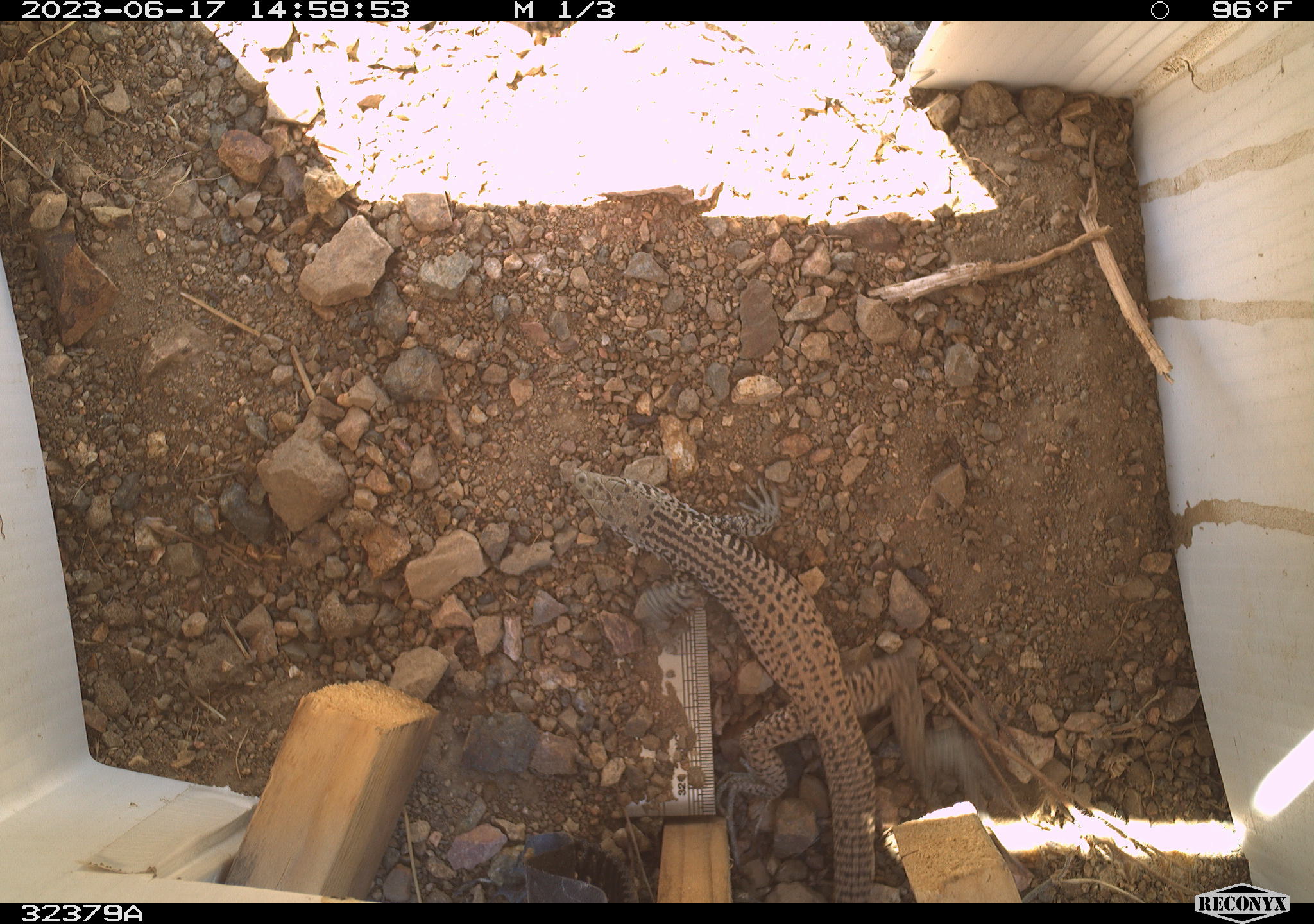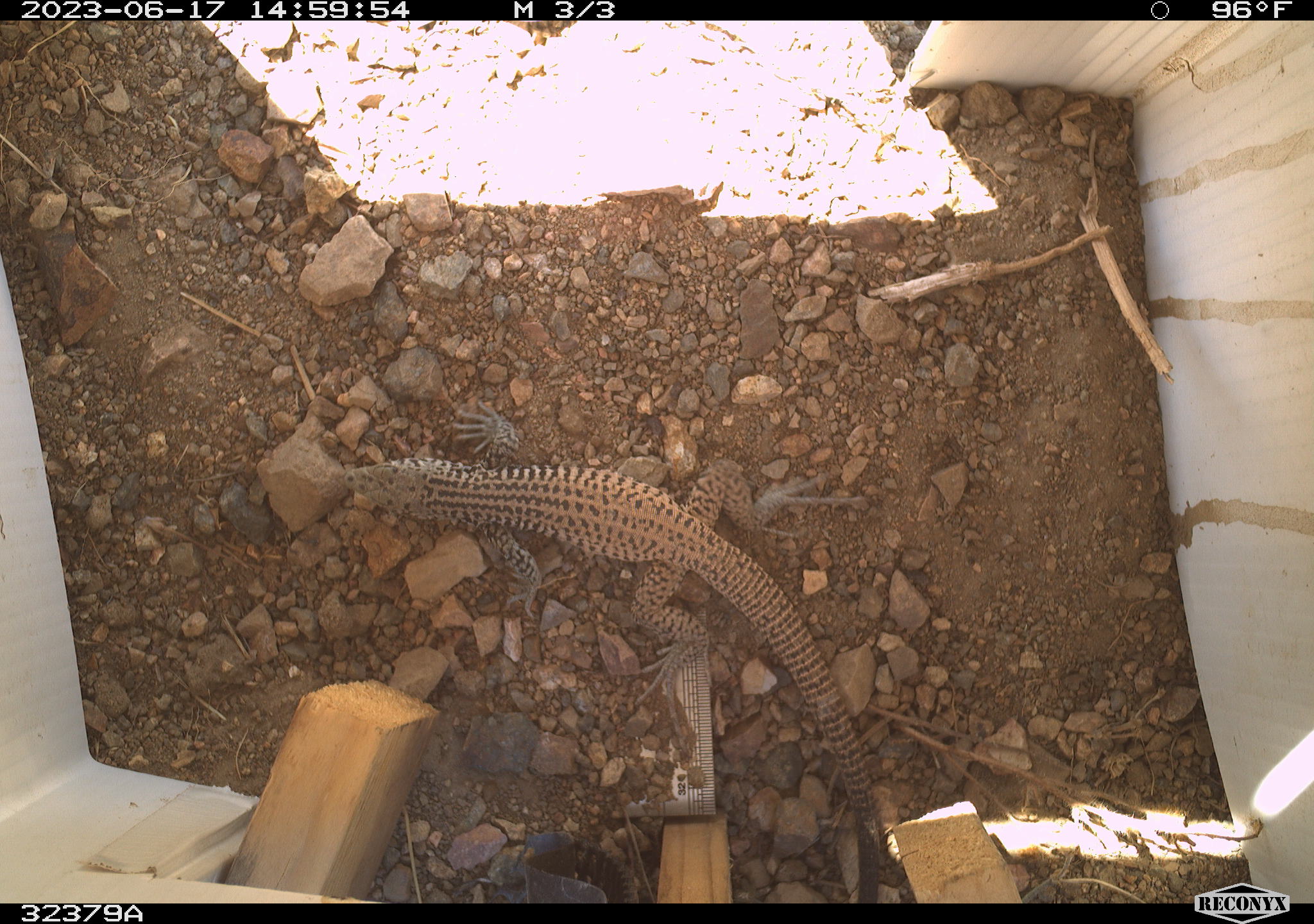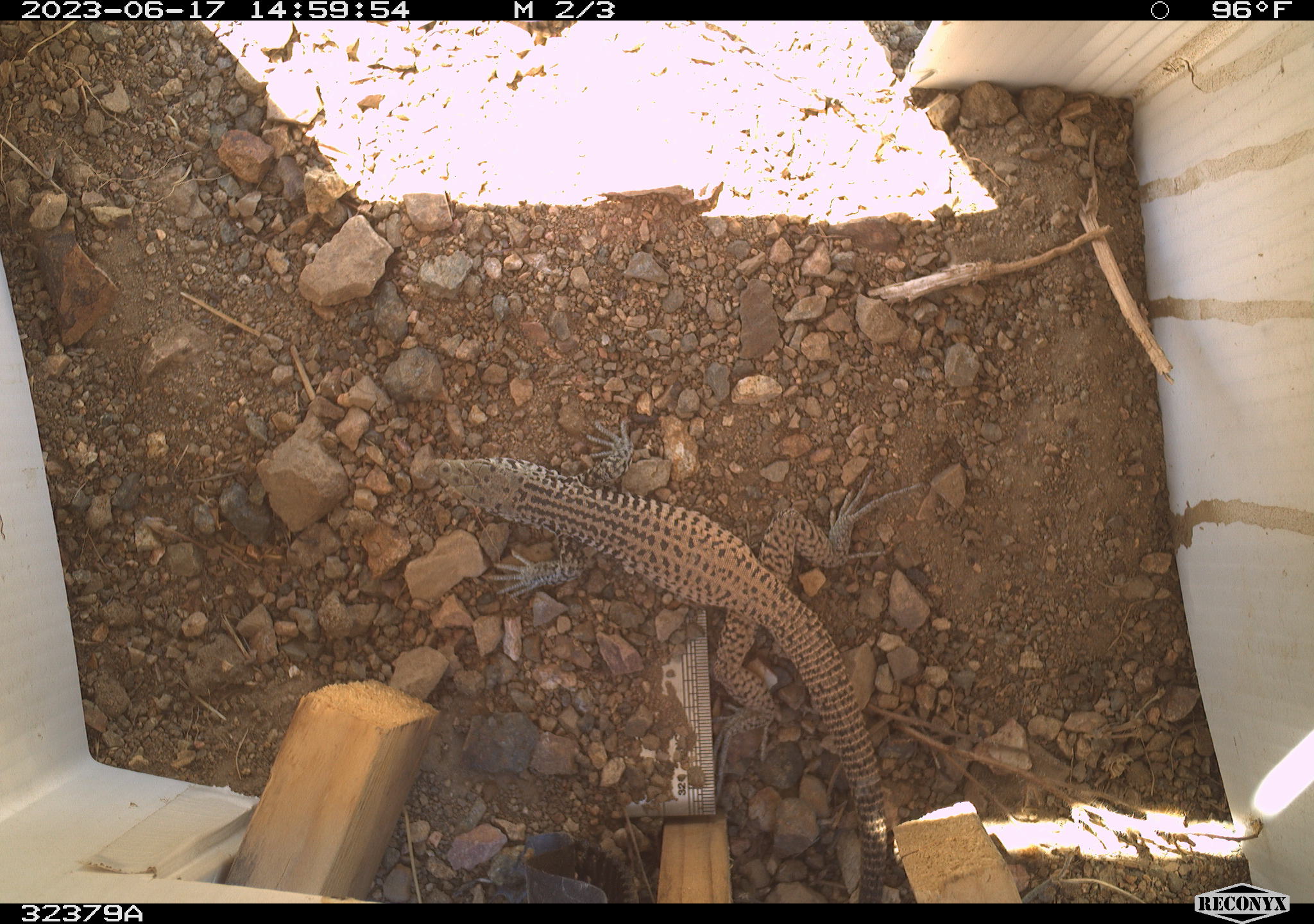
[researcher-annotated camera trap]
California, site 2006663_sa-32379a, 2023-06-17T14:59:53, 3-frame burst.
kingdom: Animalia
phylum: Chordata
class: Reptilia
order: Squamata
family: Teiidae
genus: Aspidoscelis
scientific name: Aspidoscelis tigris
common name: western whiptail